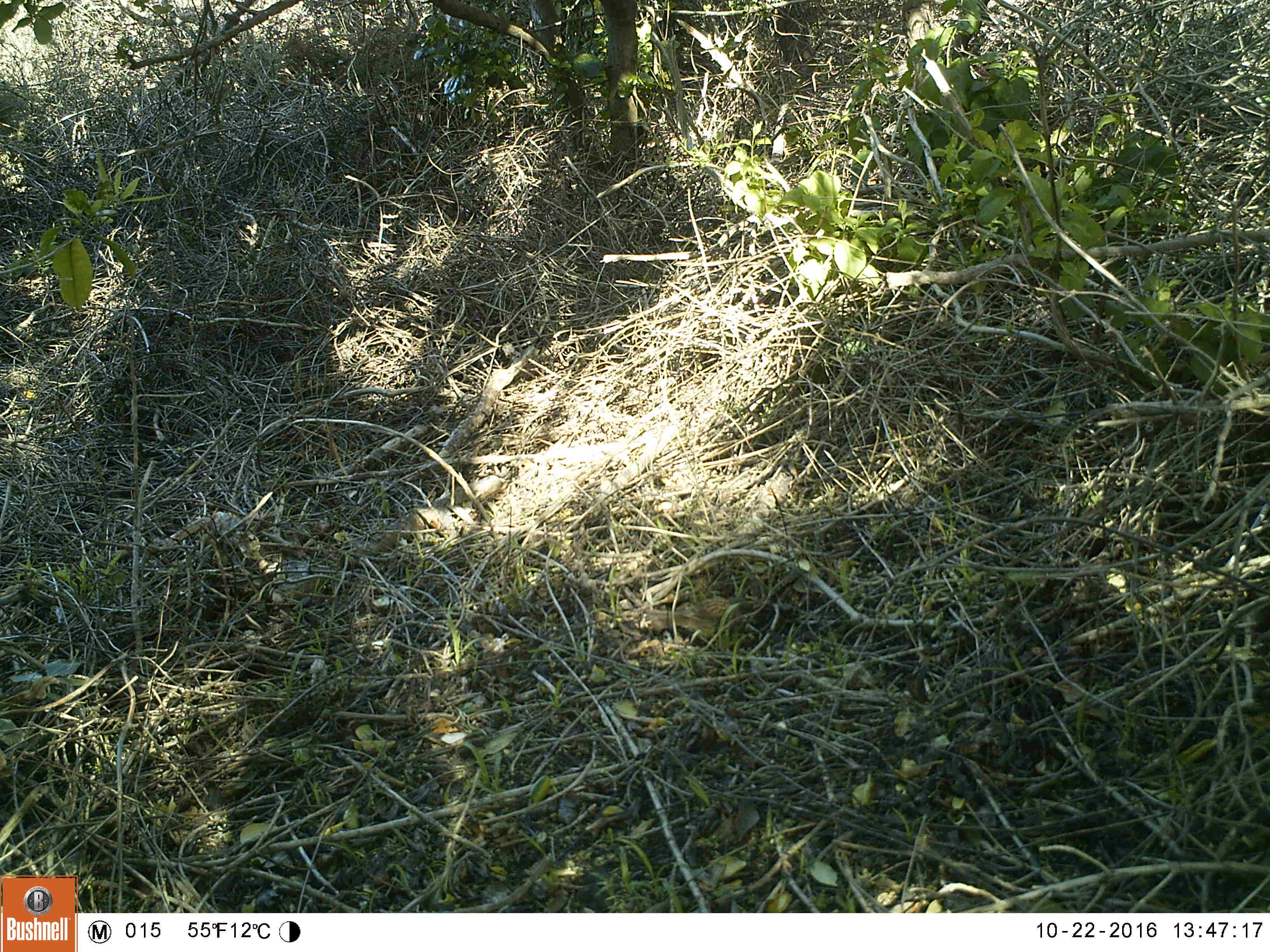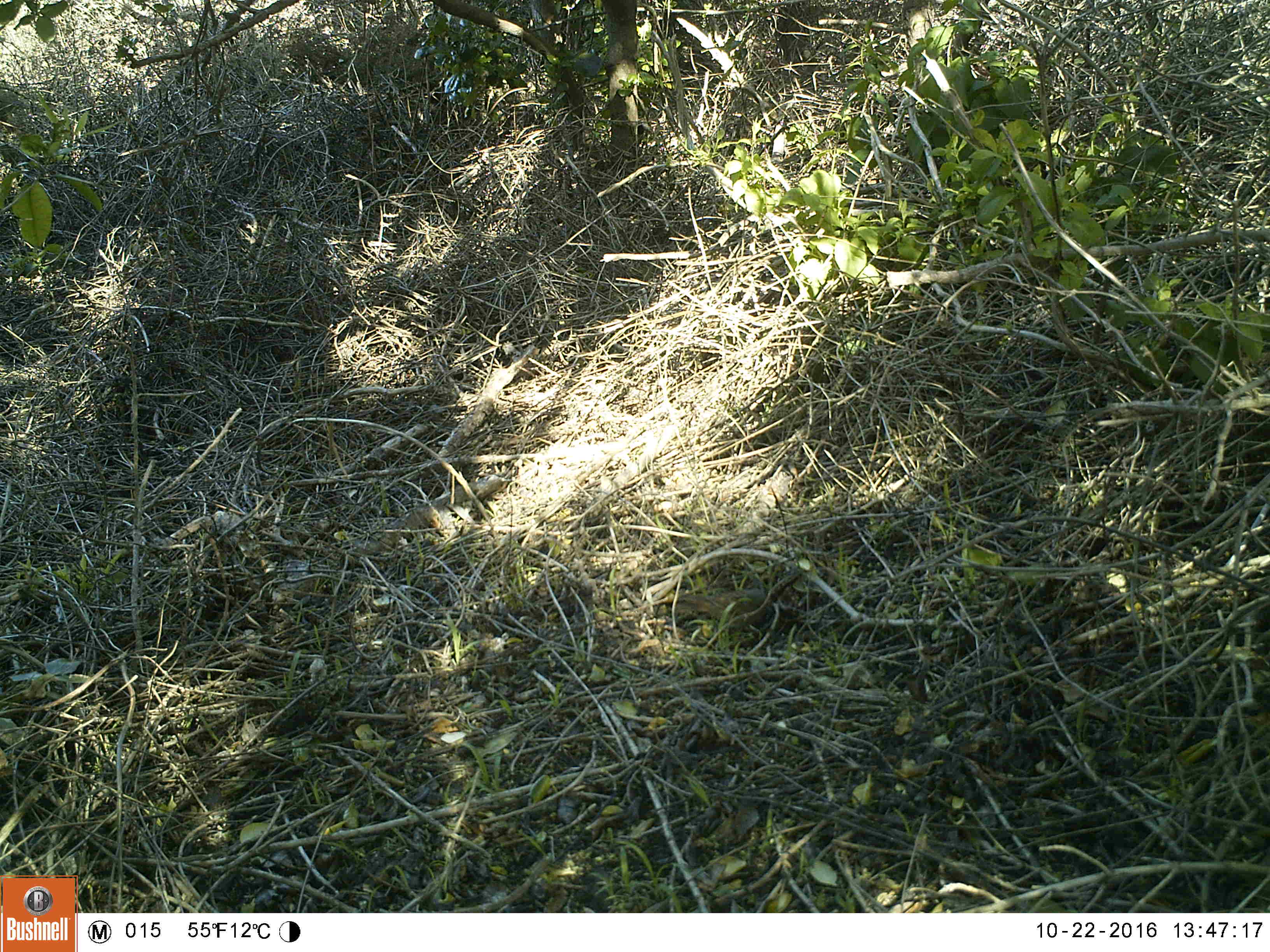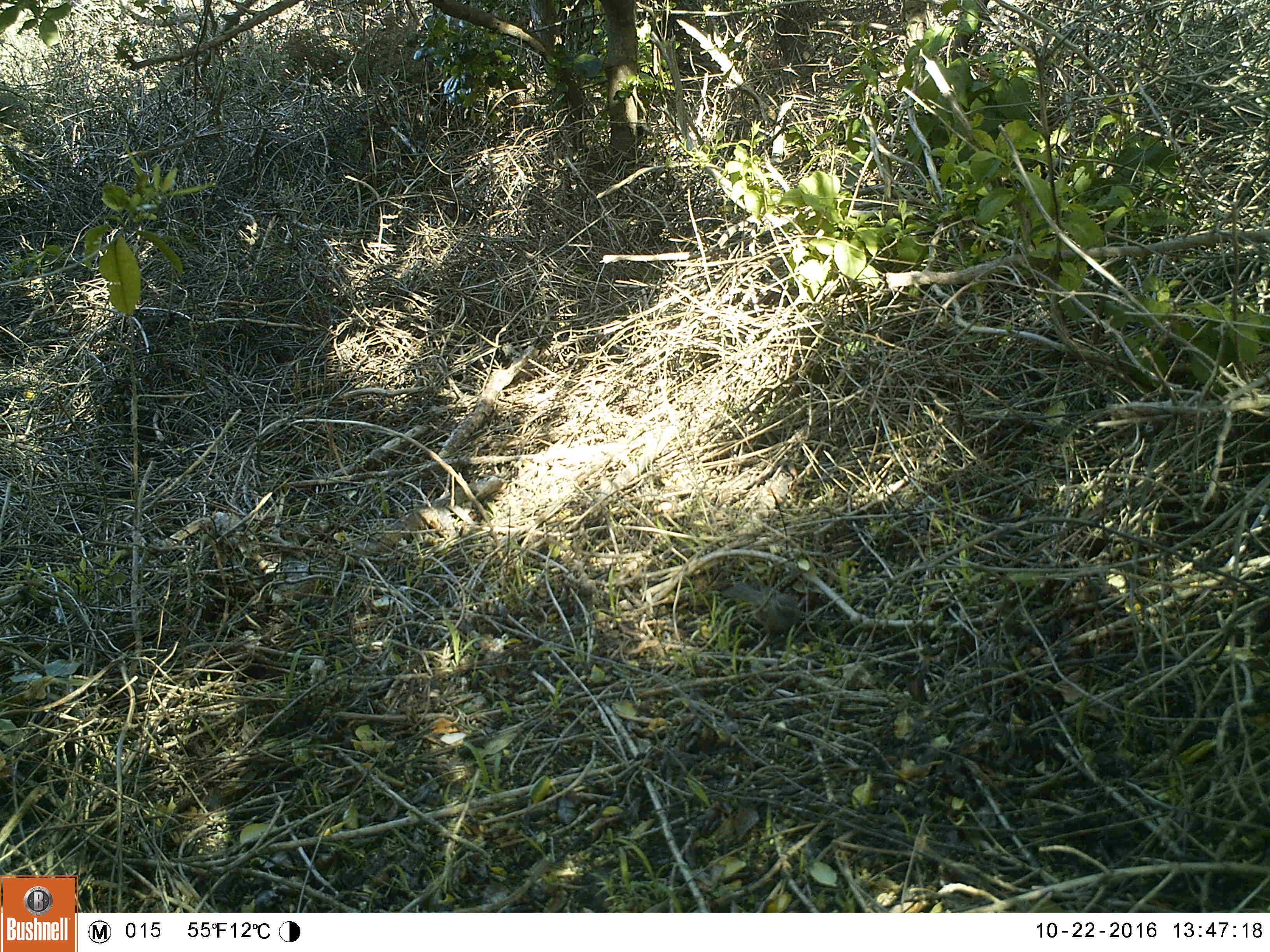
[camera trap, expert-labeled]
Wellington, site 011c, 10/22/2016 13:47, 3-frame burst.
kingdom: Animalia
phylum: Chordata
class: Aves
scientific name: Aves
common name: bird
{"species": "bird (Aves)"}